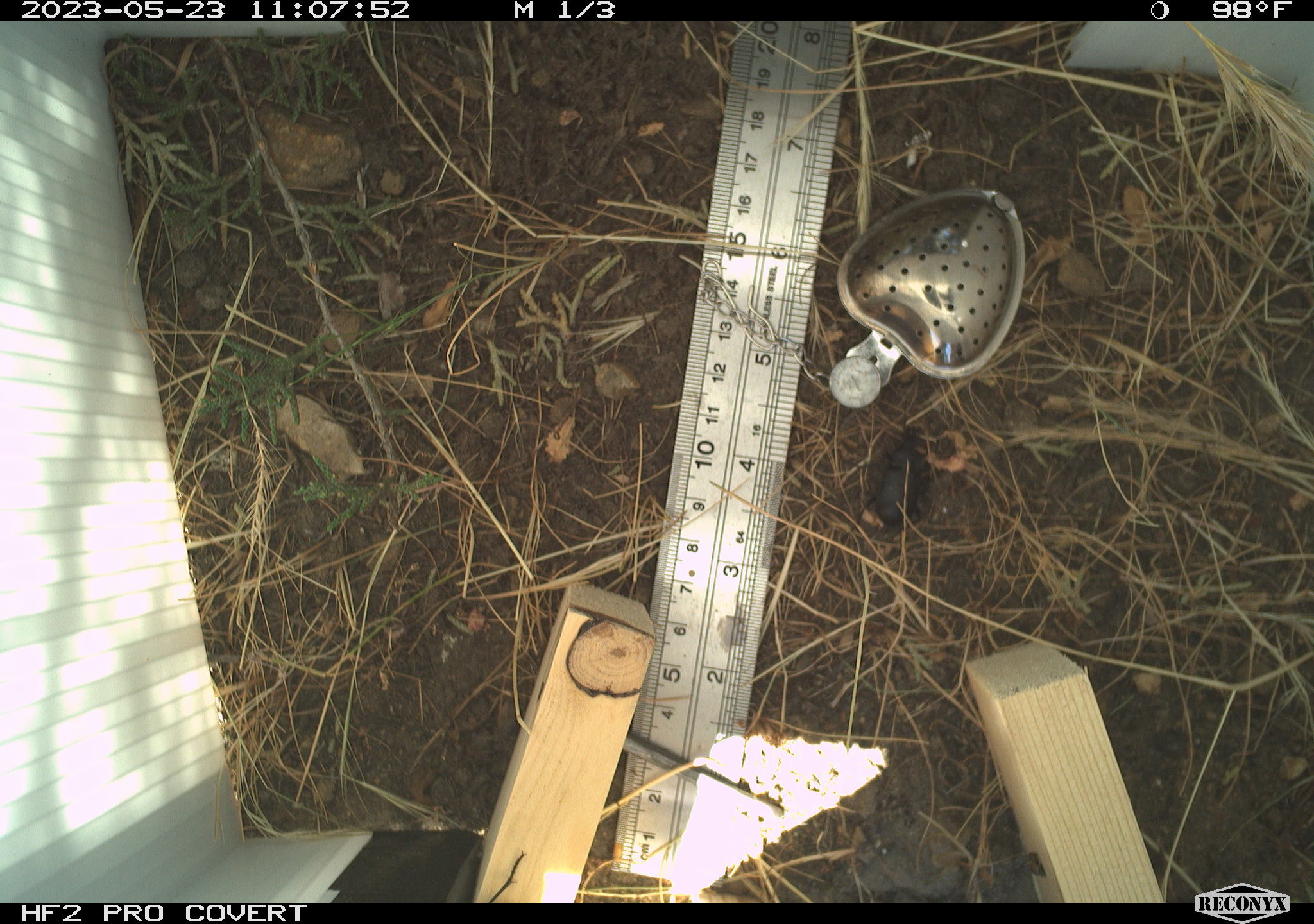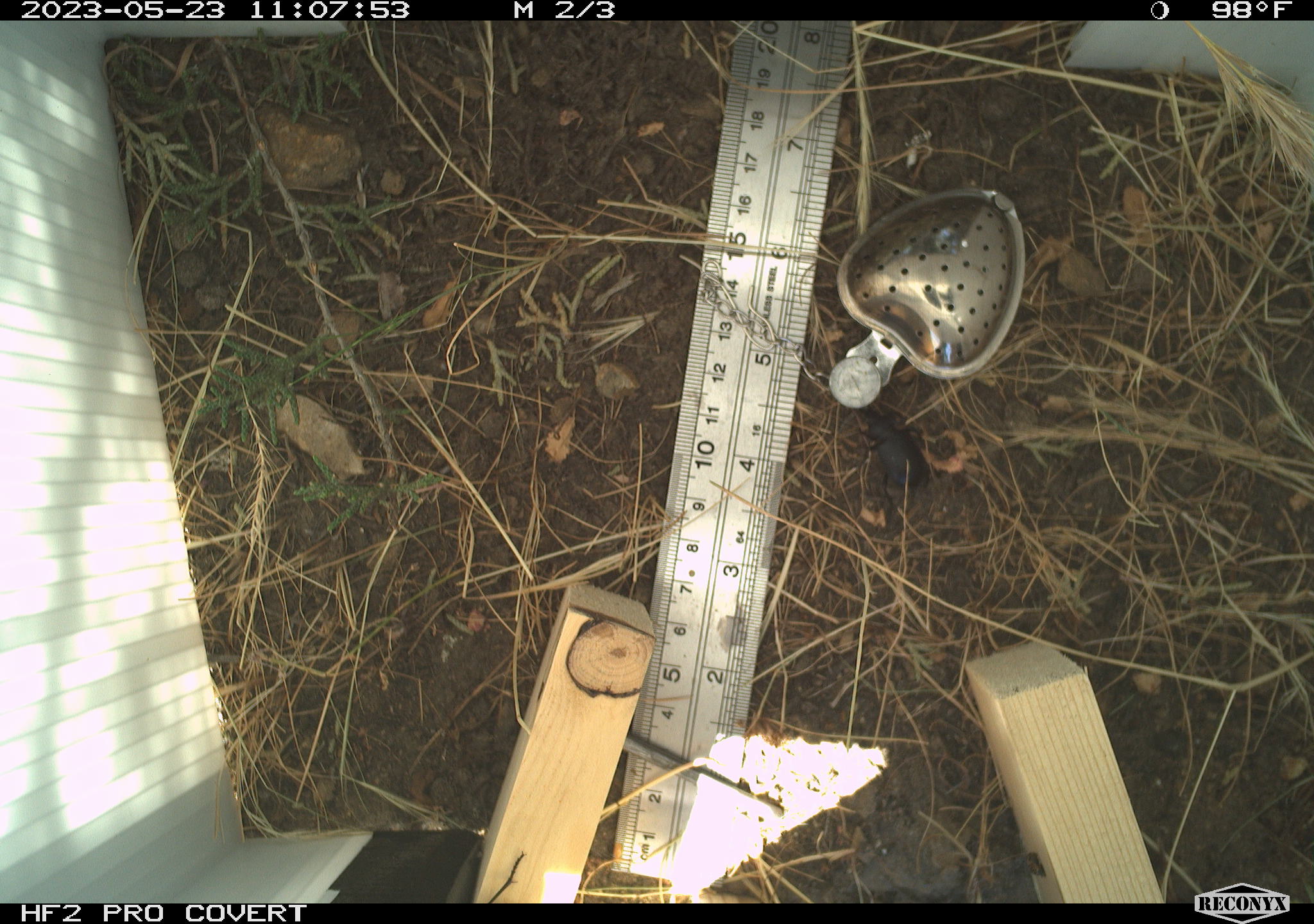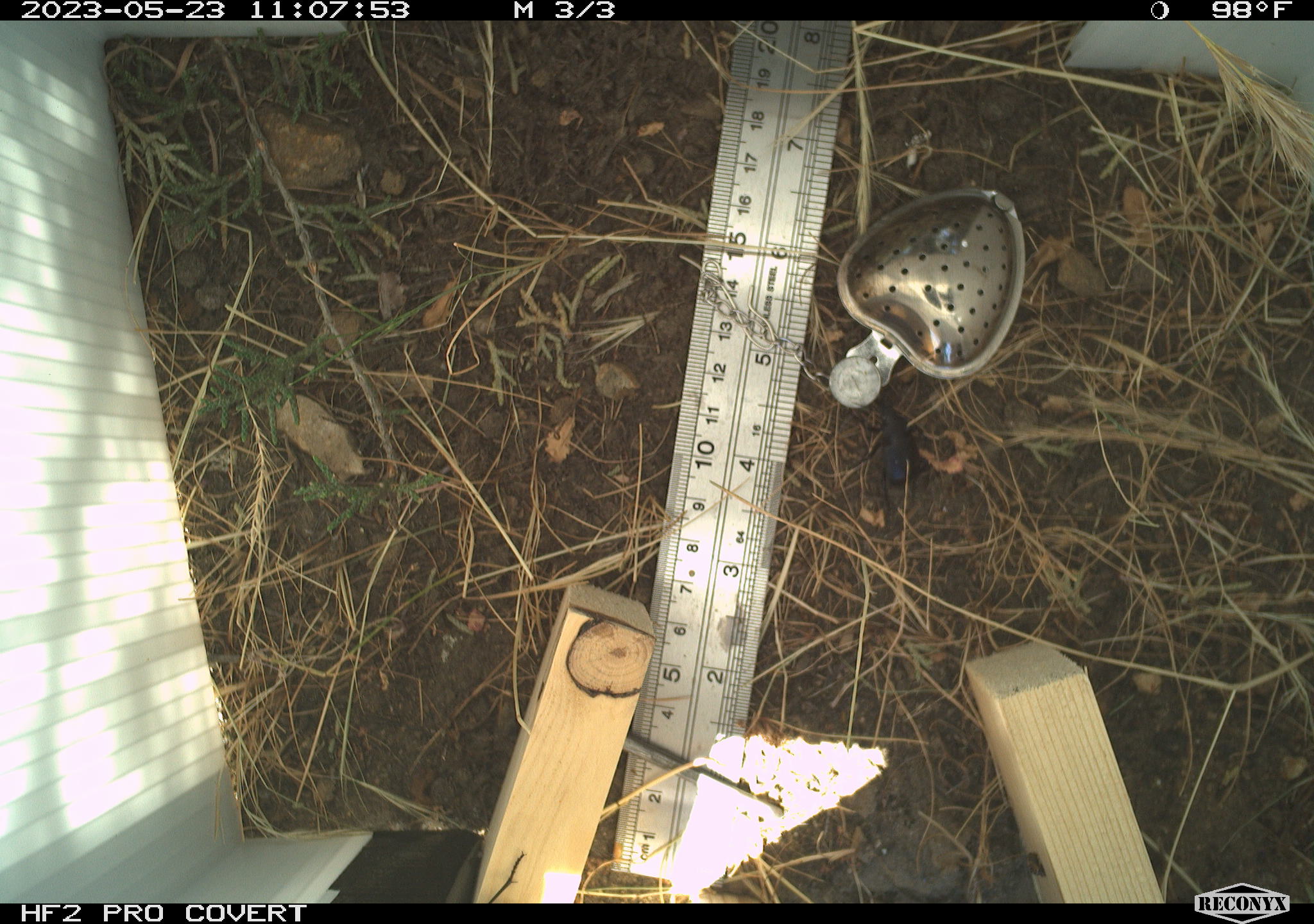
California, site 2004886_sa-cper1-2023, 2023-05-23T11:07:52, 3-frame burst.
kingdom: Animalia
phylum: Arthropoda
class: Insecta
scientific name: Insecta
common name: insect